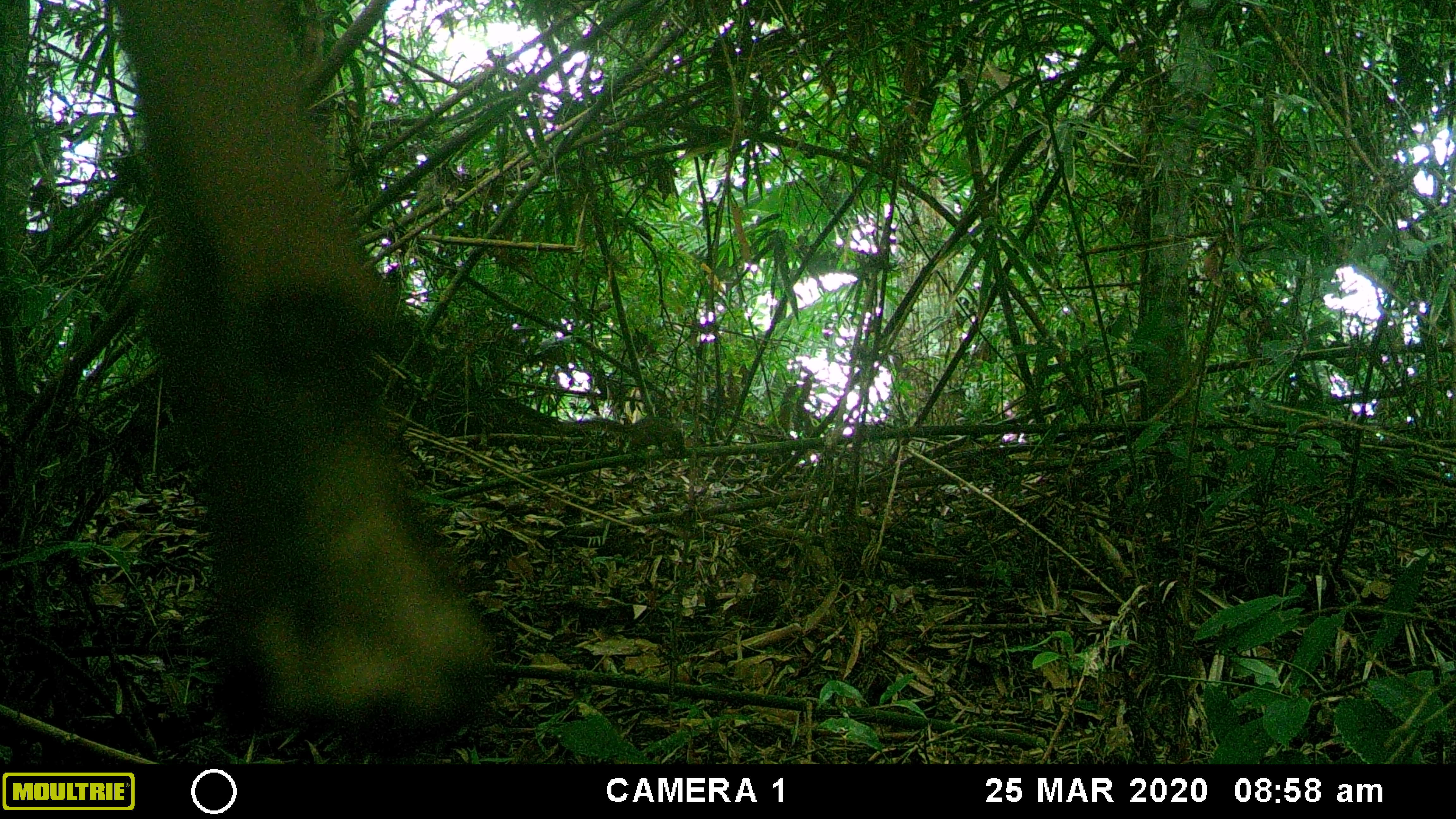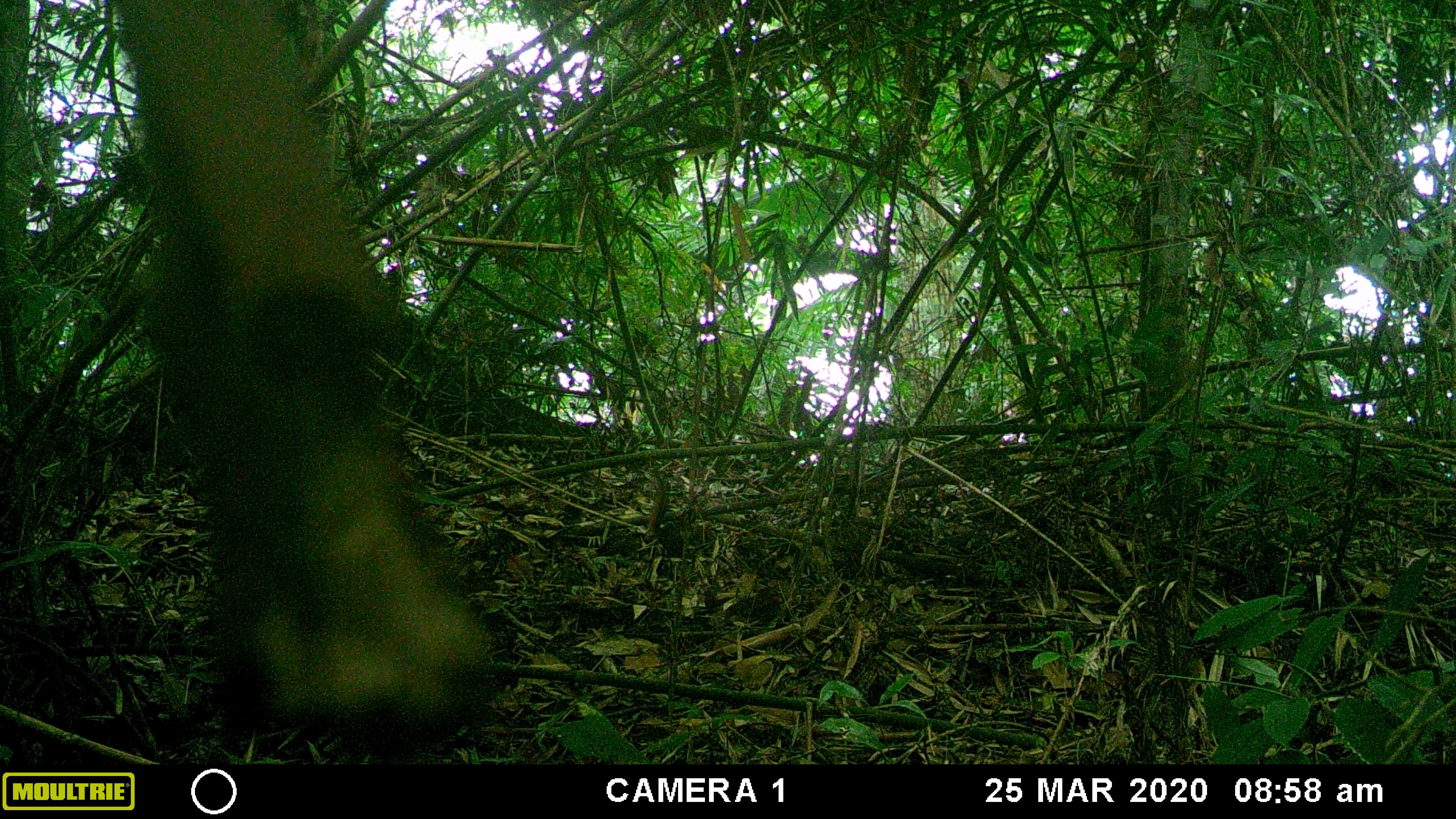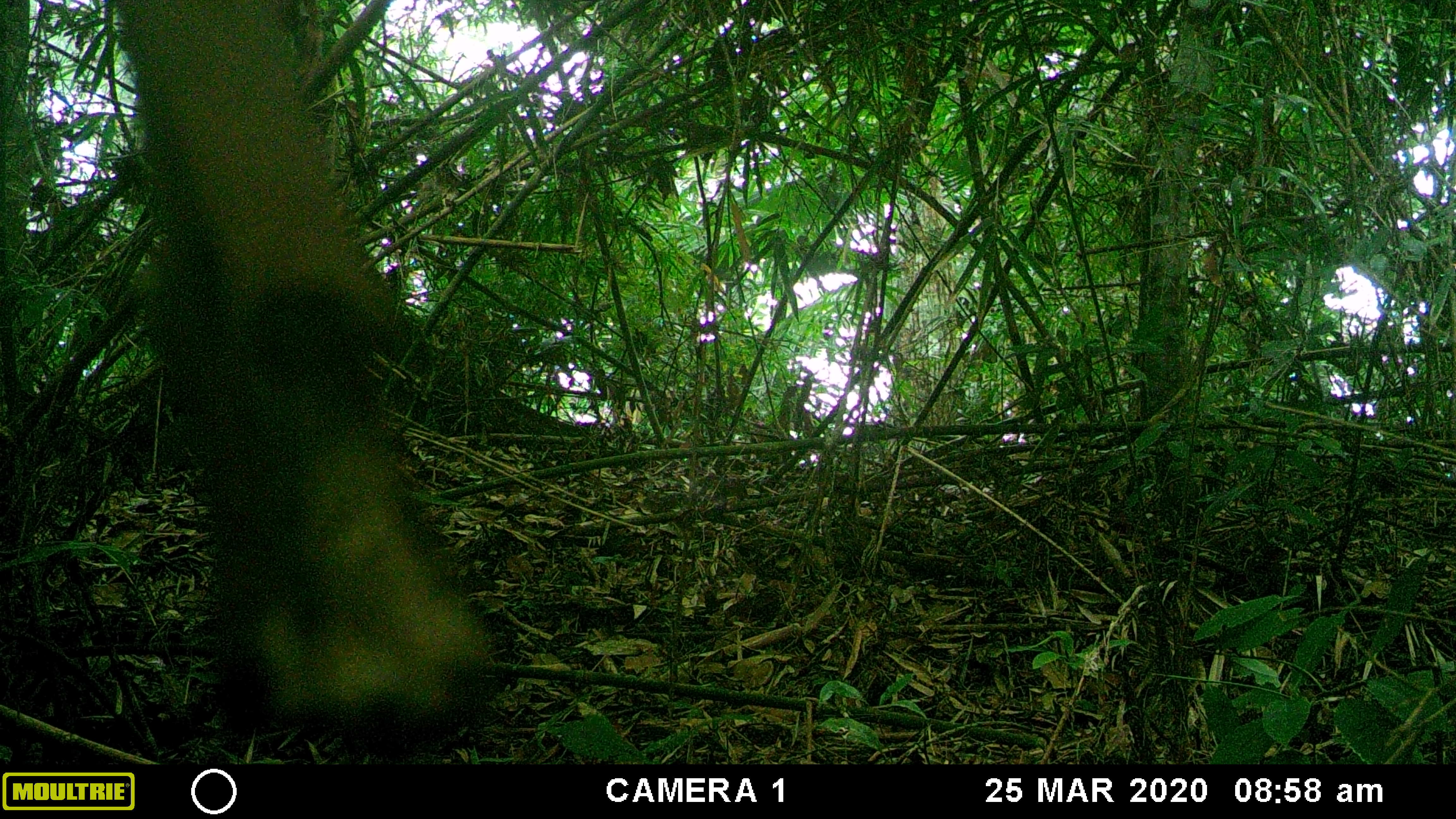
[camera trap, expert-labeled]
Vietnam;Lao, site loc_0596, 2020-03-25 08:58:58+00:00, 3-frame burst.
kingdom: Animalia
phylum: Chordata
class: Mammalia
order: Rodentia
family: Sciuridae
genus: Dremomys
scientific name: Dremomys rufigenis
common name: red-cheeked squirrel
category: red cheeked squirrel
Red cheeked squirrel (red-cheeked squirrel) (Dremomys rufigenis). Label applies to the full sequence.